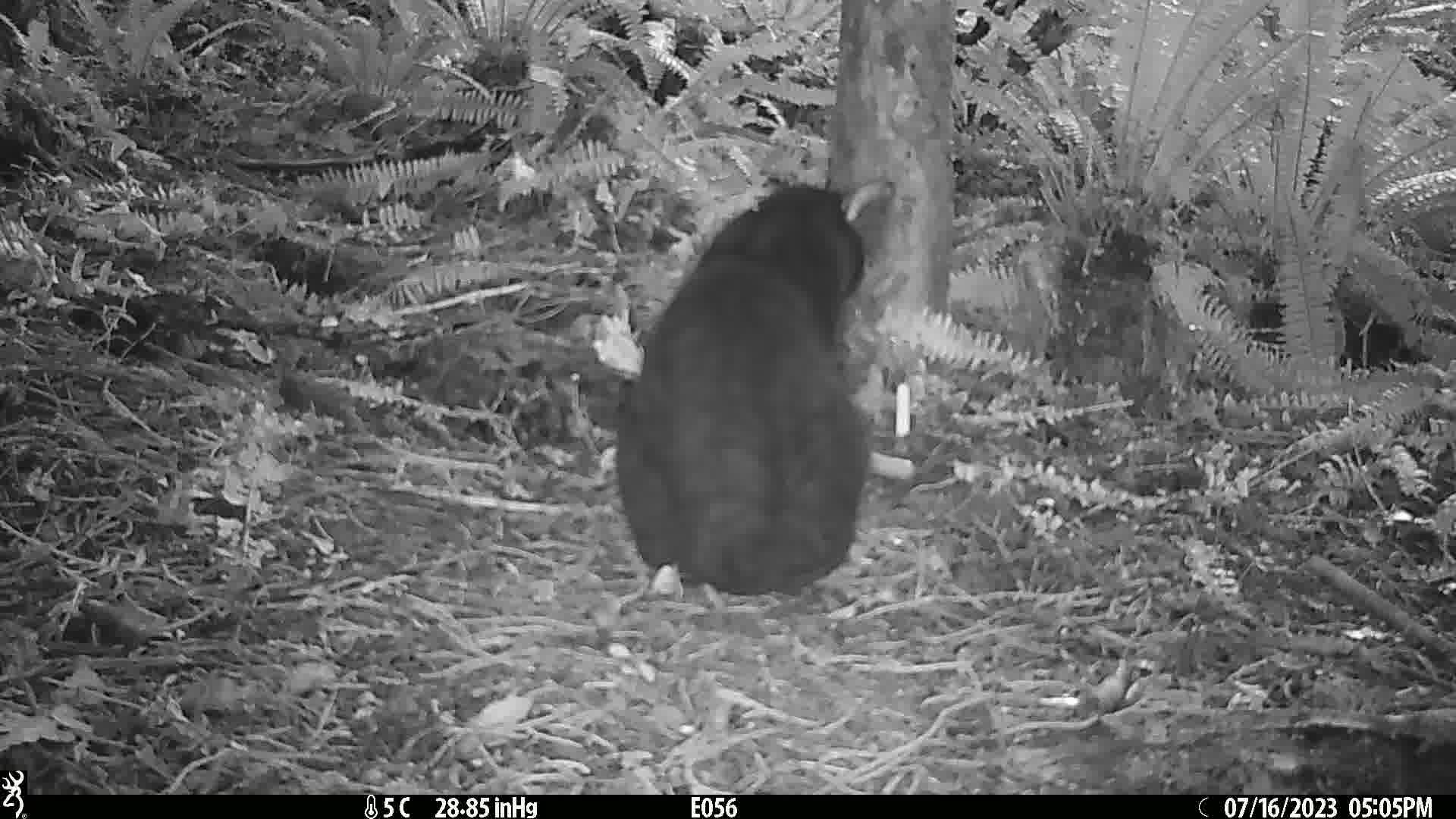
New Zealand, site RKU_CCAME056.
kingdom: Animalia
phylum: Chordata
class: Mammalia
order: Carnivora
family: Felidae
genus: Felis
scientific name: Felis catus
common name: domestic cat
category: cat